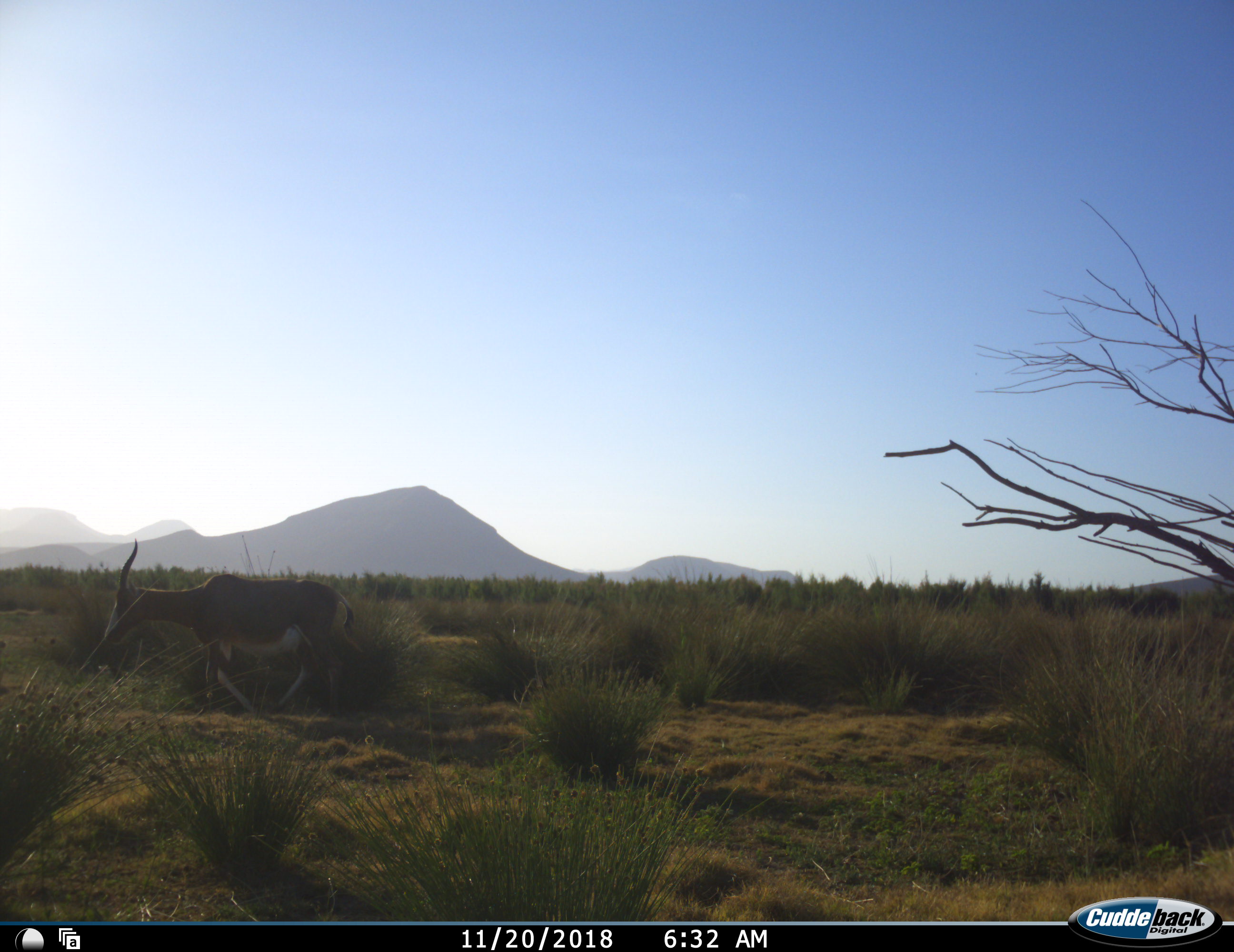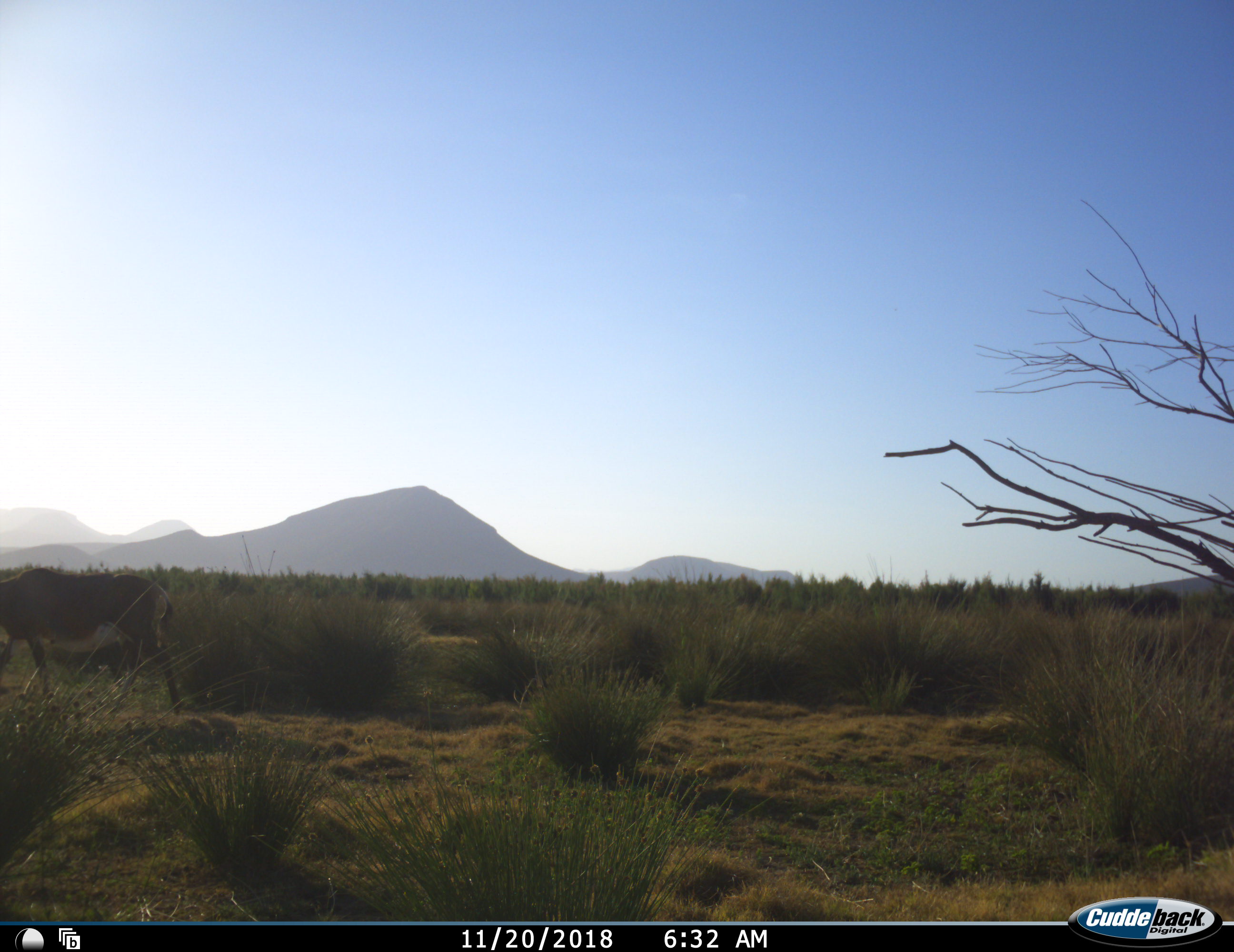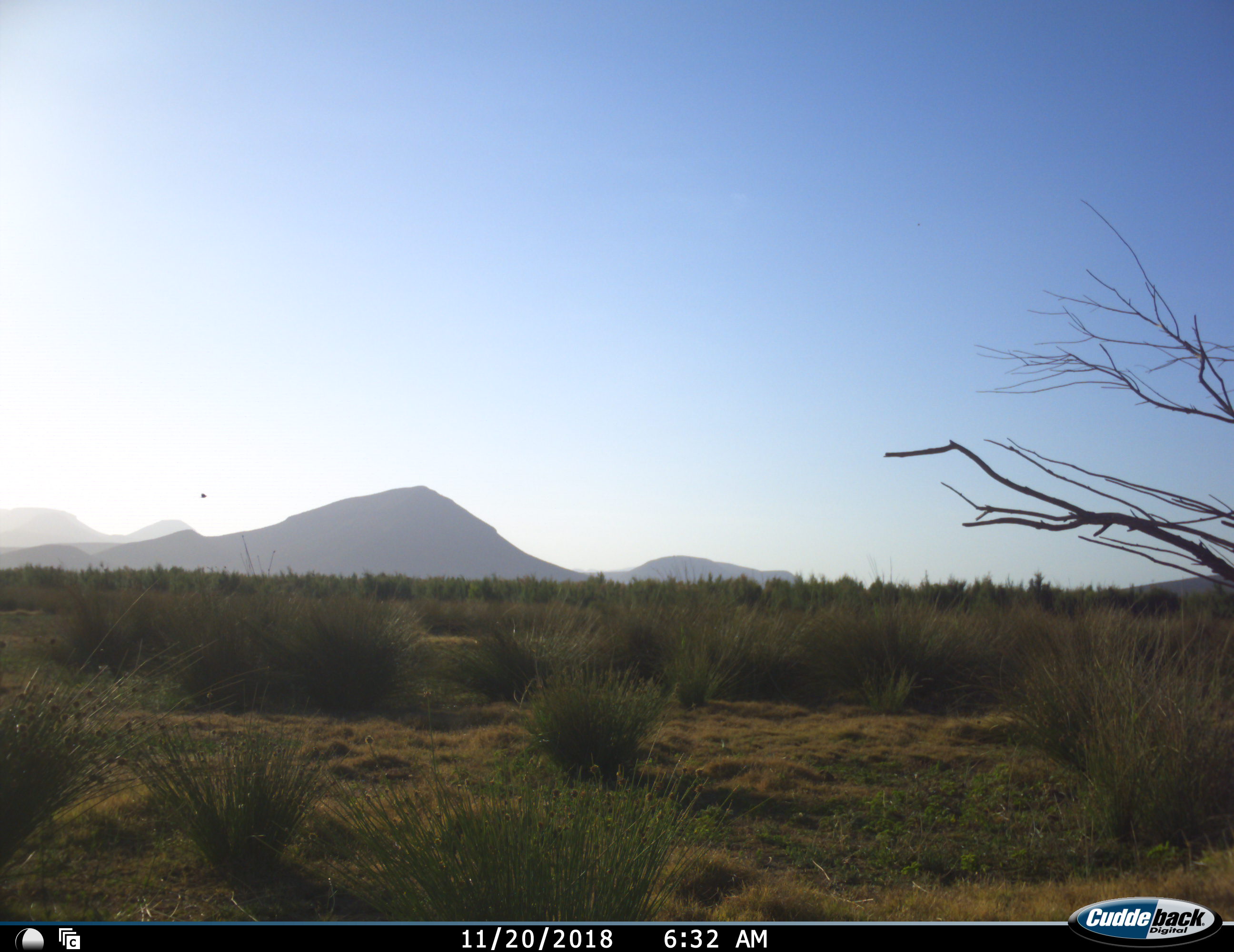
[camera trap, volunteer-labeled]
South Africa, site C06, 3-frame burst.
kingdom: Animalia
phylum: Chordata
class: Mammalia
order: Artiodactyla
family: Bovidae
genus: Damaliscus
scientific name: Damaliscus pygargus phillipsi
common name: blesbok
Blesbok (Damaliscus pygargus phillipsi), count 1. Behavior (volunteer vote fractions): standing 12%, resting 0%, moving 100%, interacting 0%. Young present (vote fraction): 0%. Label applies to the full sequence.